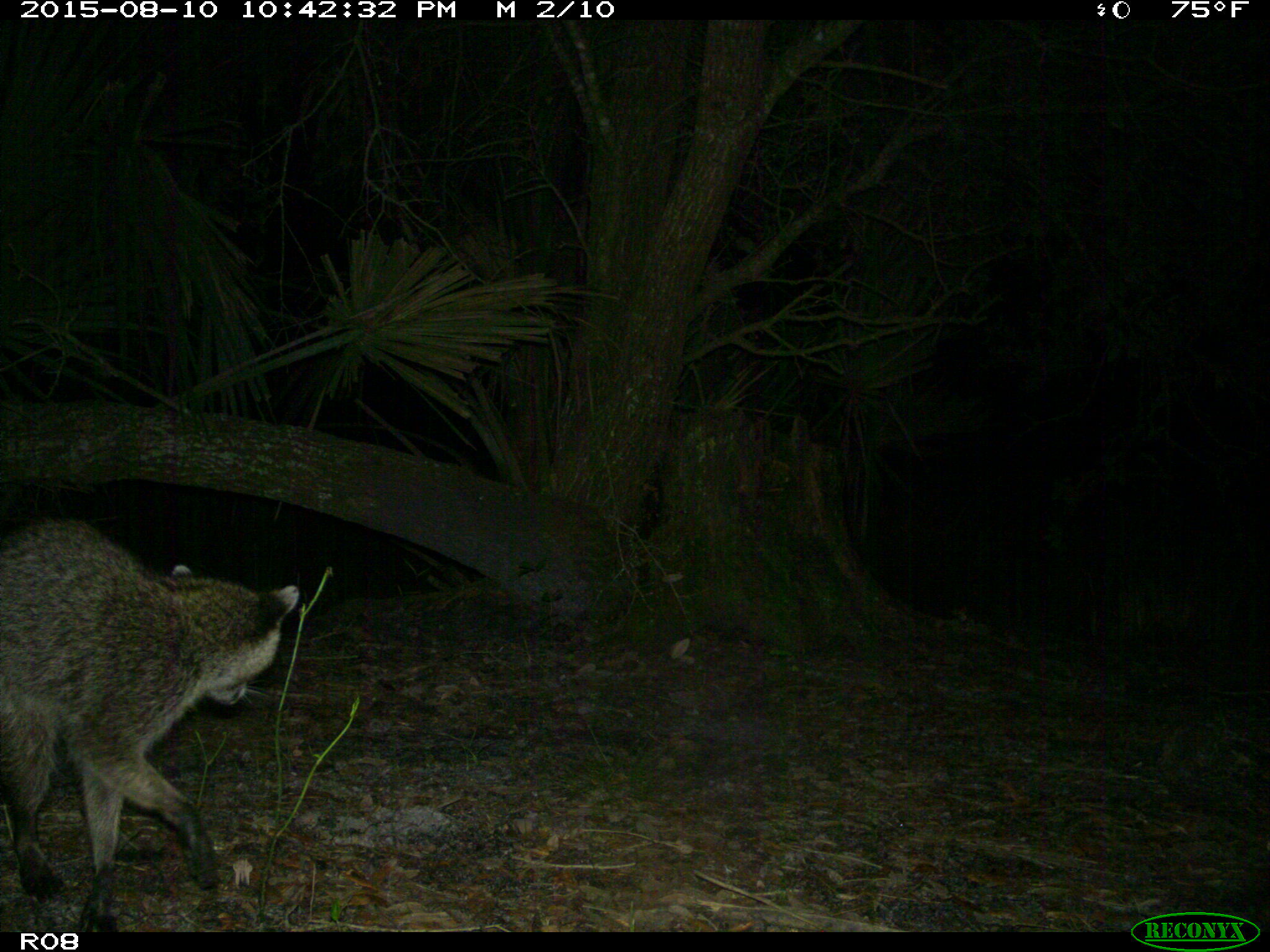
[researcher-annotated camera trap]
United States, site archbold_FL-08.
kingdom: Animalia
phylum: Chordata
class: Mammalia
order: Carnivora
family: Procyonidae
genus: Procyon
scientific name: Procyon lotor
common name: common raccoon